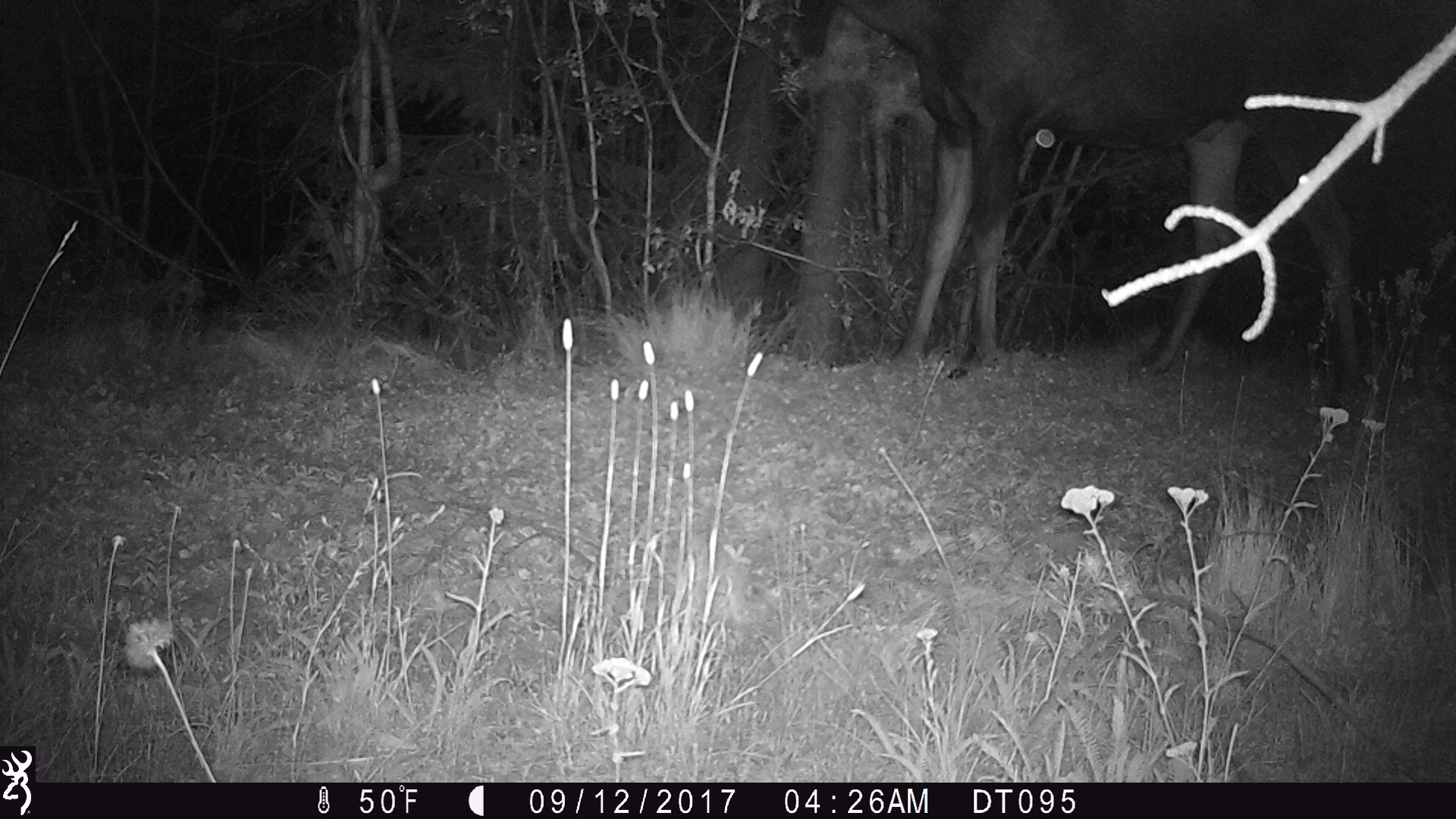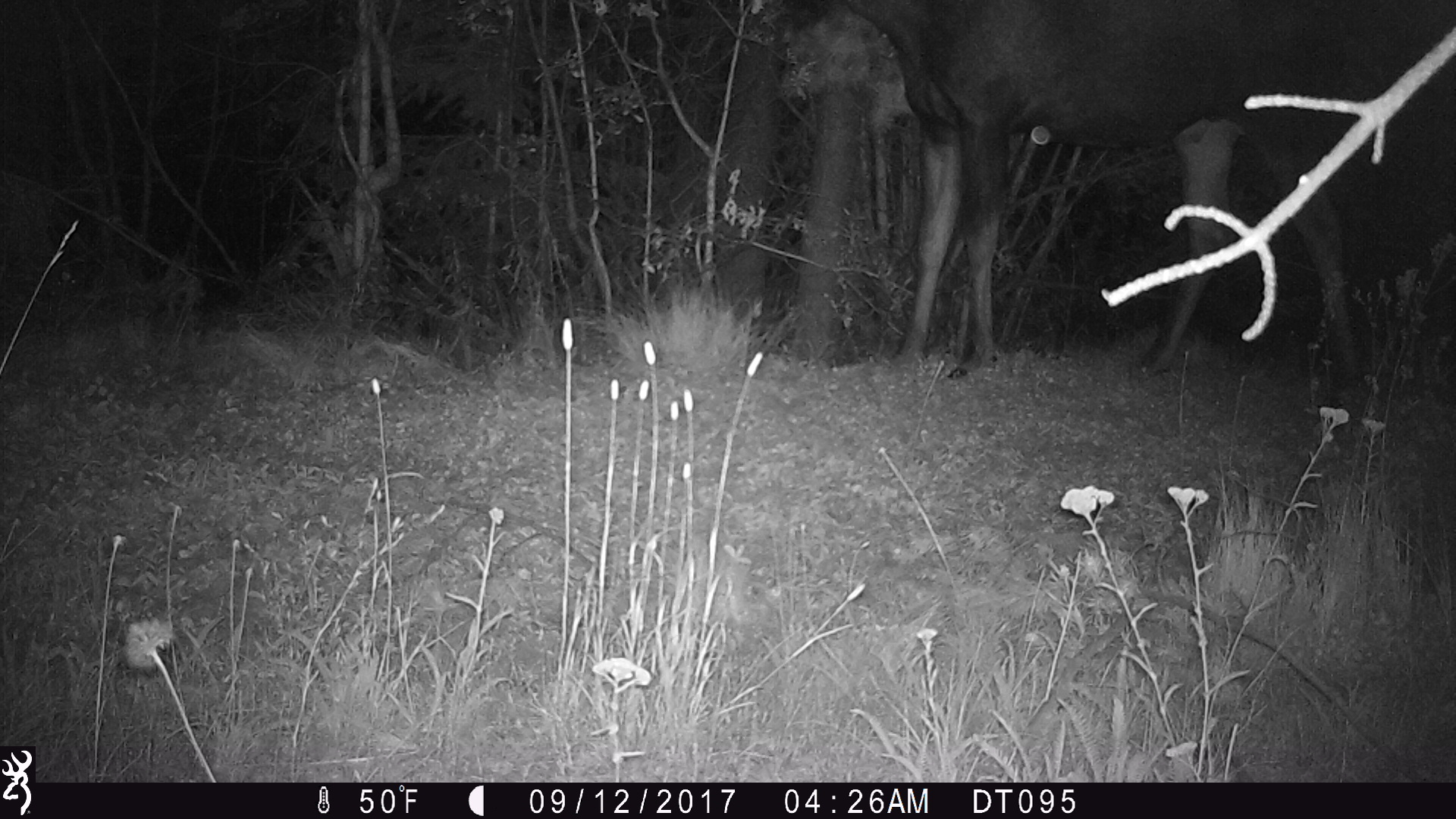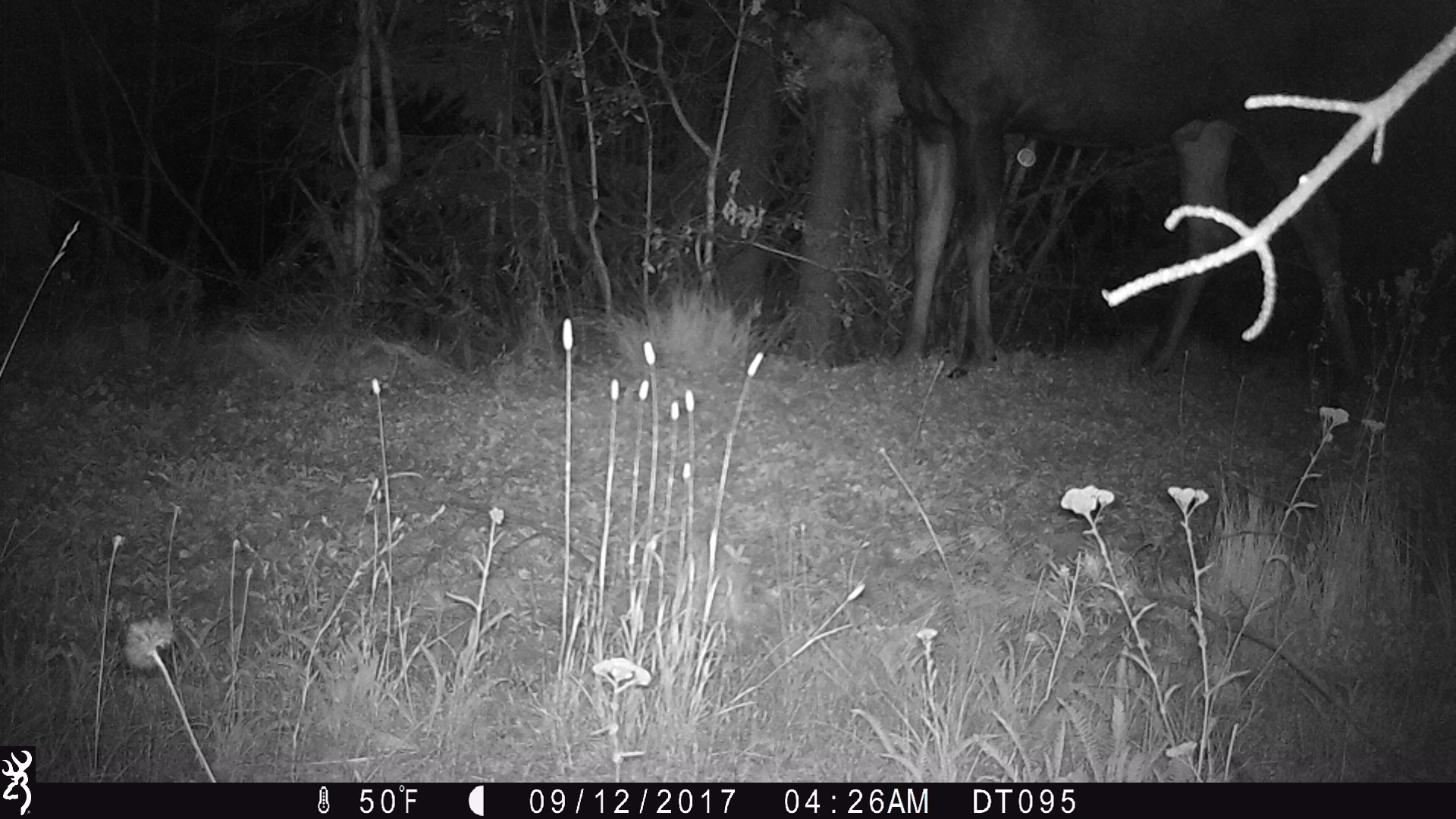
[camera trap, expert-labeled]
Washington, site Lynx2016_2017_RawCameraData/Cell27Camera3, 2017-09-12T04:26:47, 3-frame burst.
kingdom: Animalia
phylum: Chordata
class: Mammalia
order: Artiodactyla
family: Cervidae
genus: Alces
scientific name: Alces alces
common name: moose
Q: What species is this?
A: Alces alces (moose).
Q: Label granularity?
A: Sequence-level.